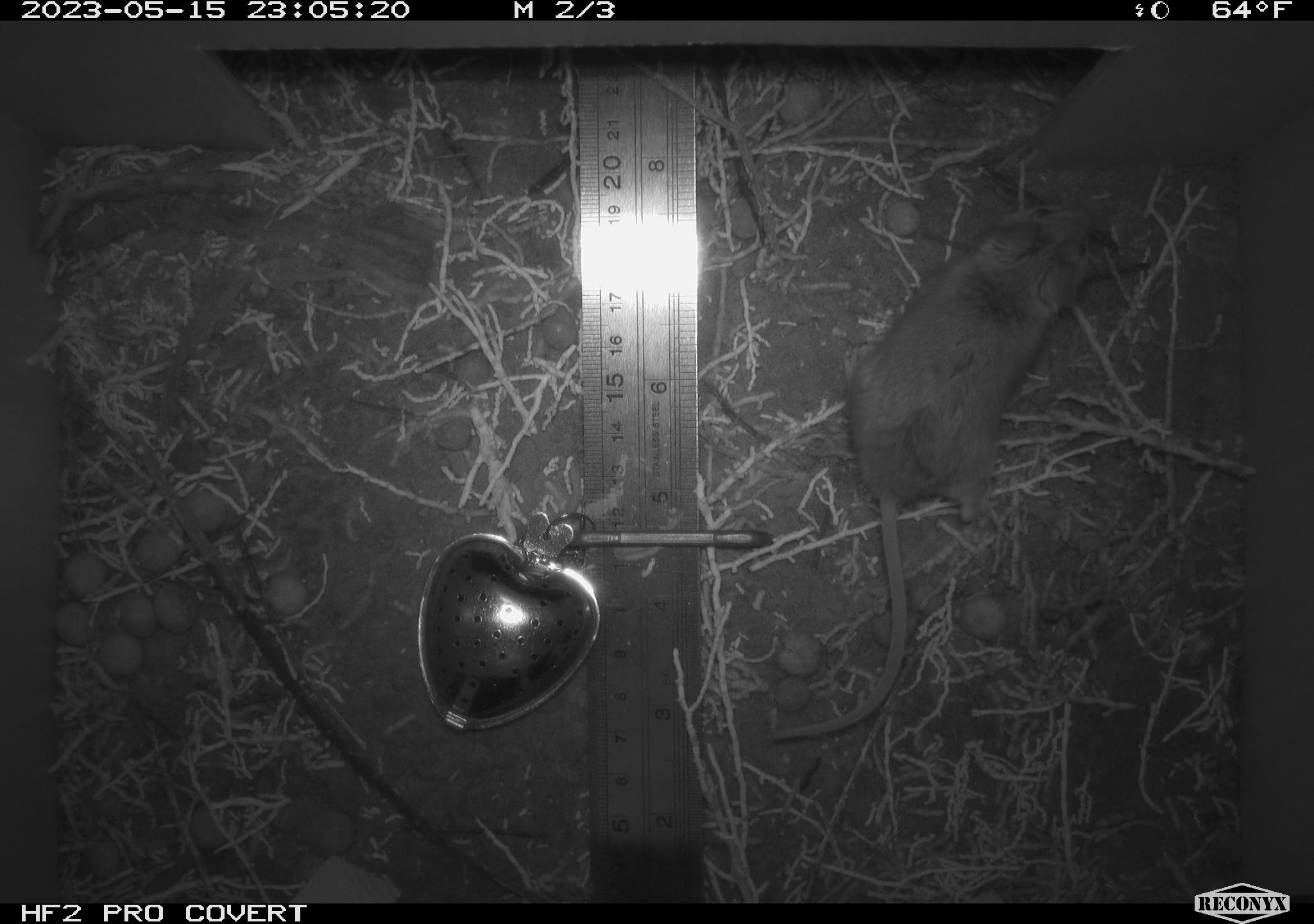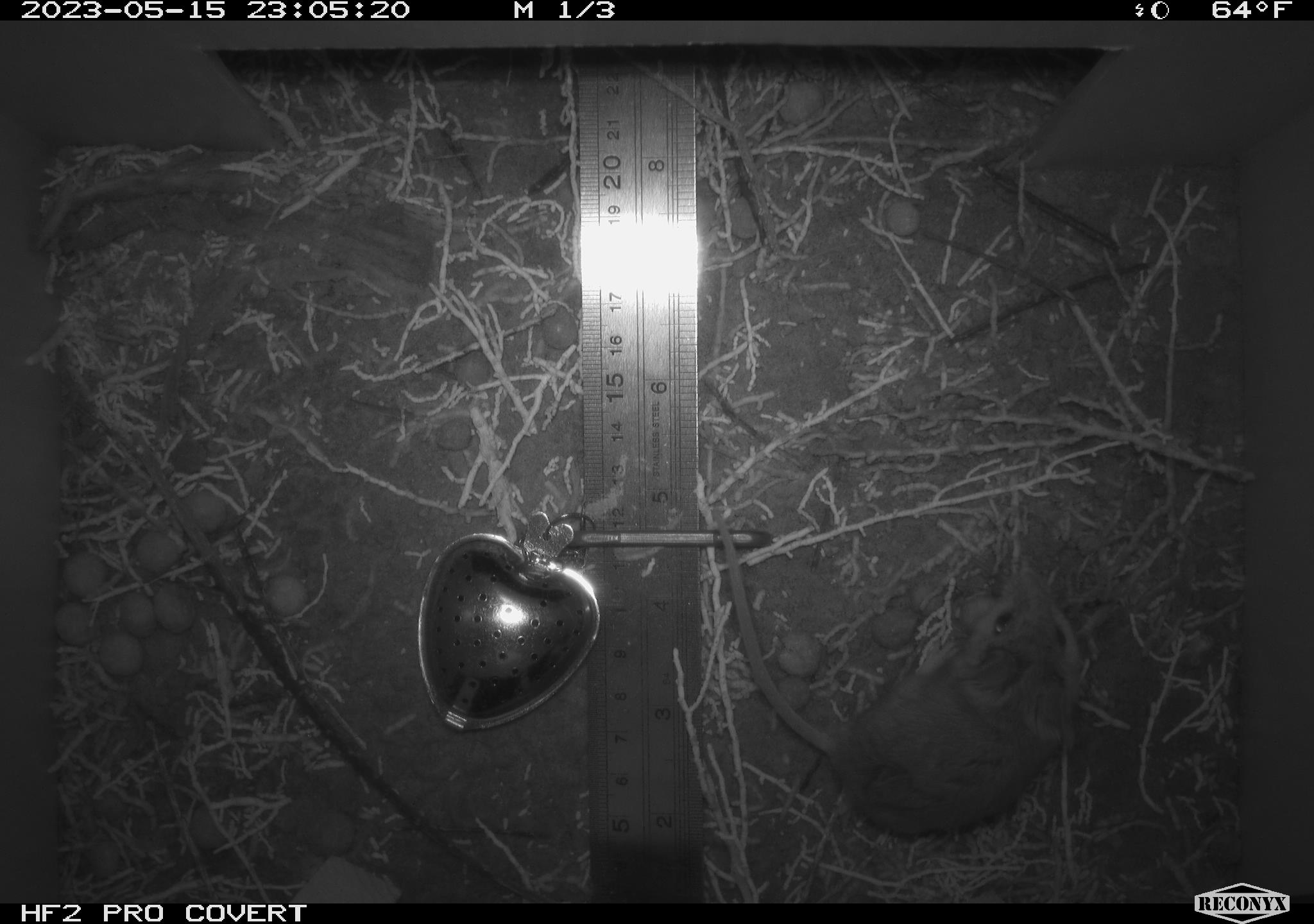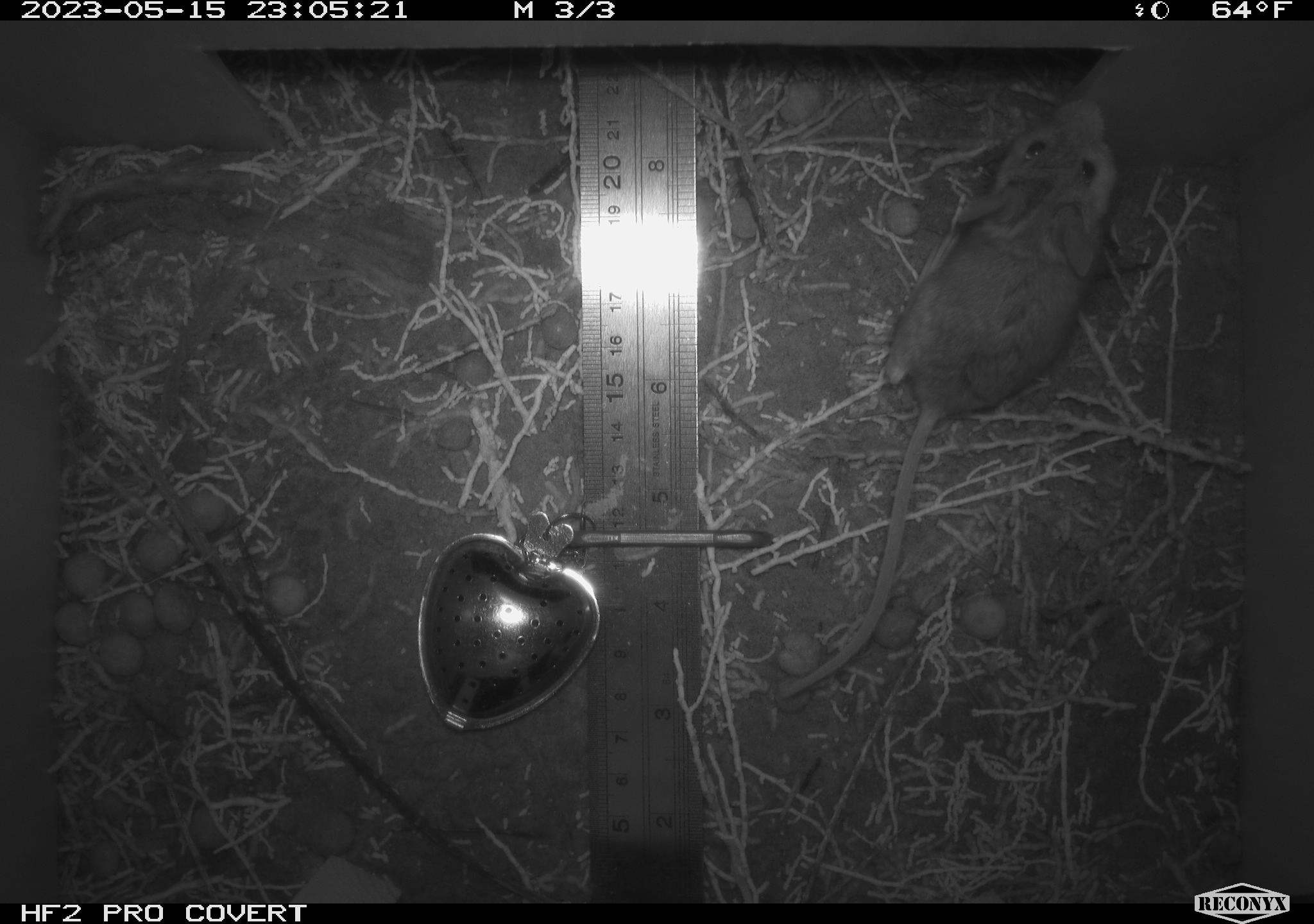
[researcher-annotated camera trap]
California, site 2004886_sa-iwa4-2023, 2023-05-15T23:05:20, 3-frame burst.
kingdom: Animalia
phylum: Chordata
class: Mammalia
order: Rodentia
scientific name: Rodentia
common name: mouse species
Mouse species (Rodentia).